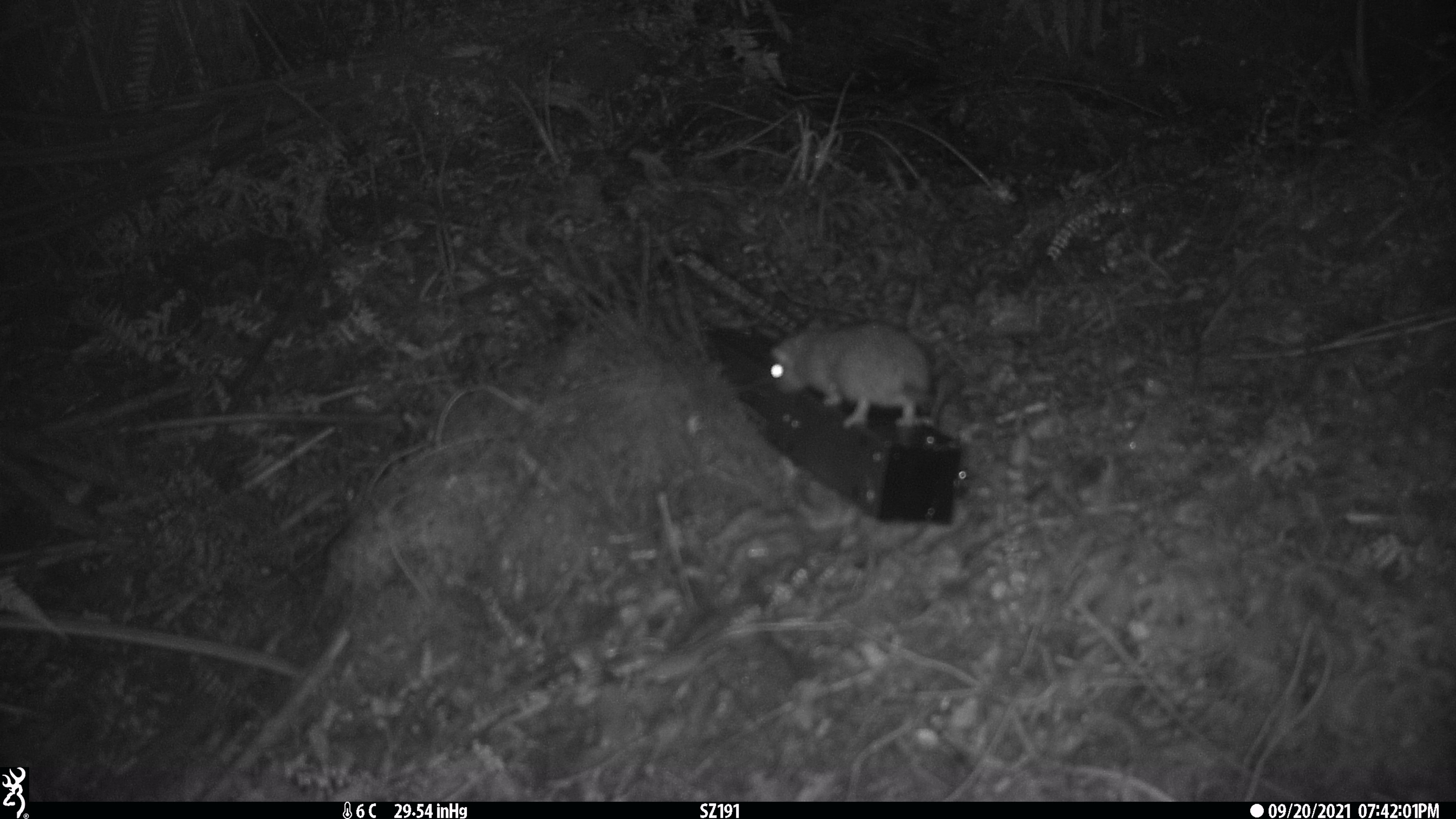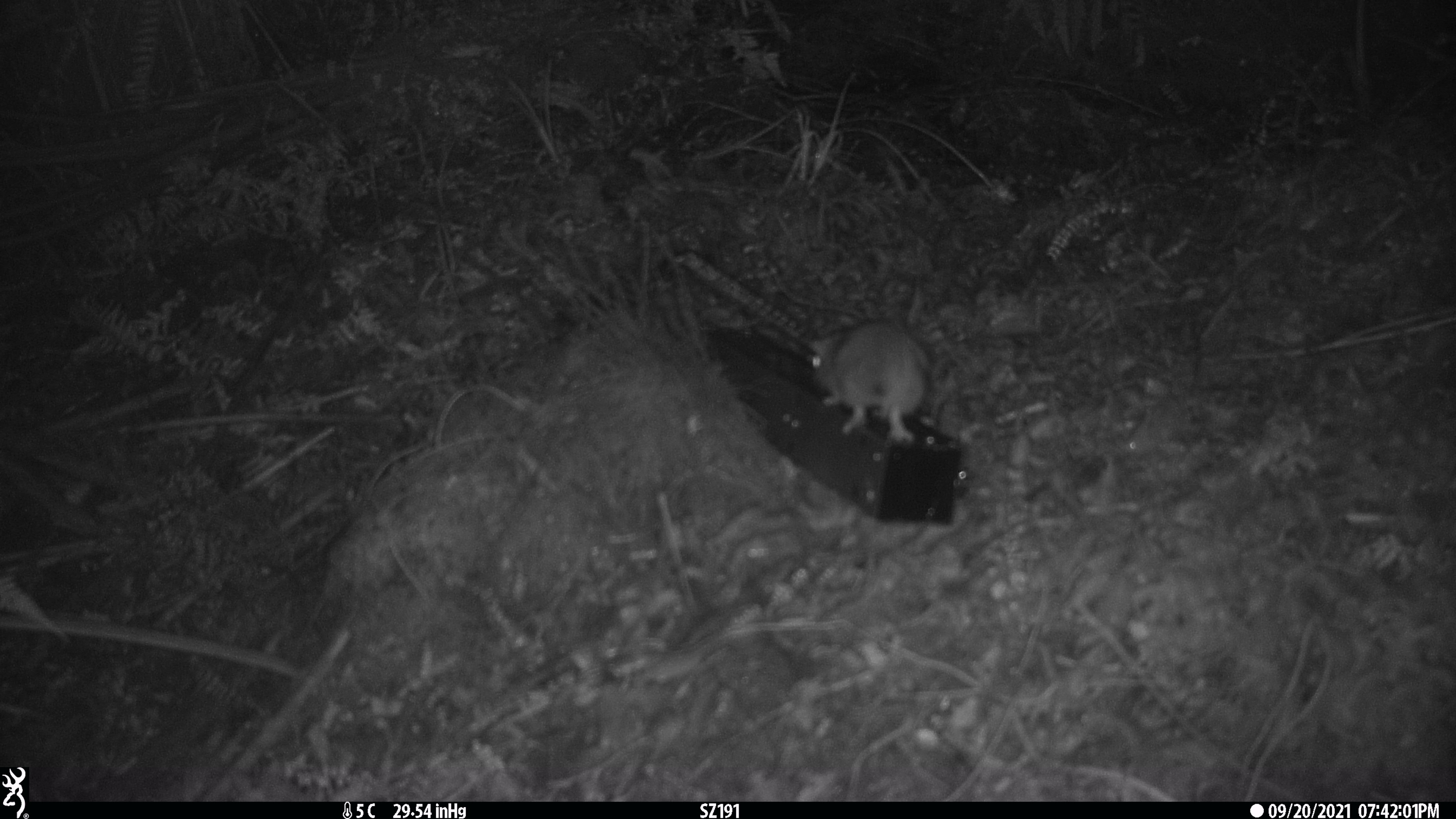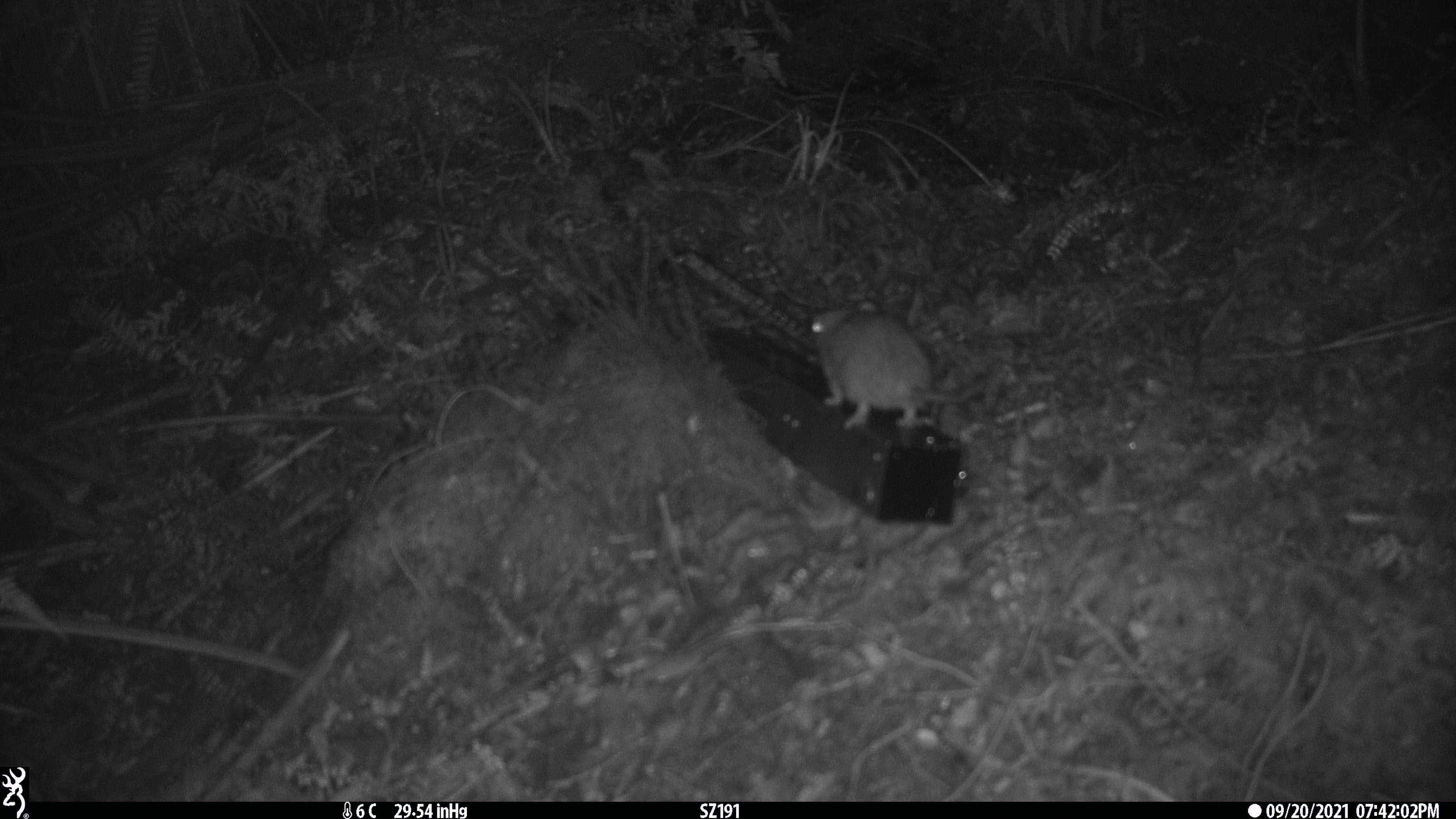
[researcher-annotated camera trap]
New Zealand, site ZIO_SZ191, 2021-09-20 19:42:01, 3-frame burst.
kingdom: Animalia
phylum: Chordata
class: Mammalia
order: Rodentia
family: Muridae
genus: Rattus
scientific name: Rattus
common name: rat